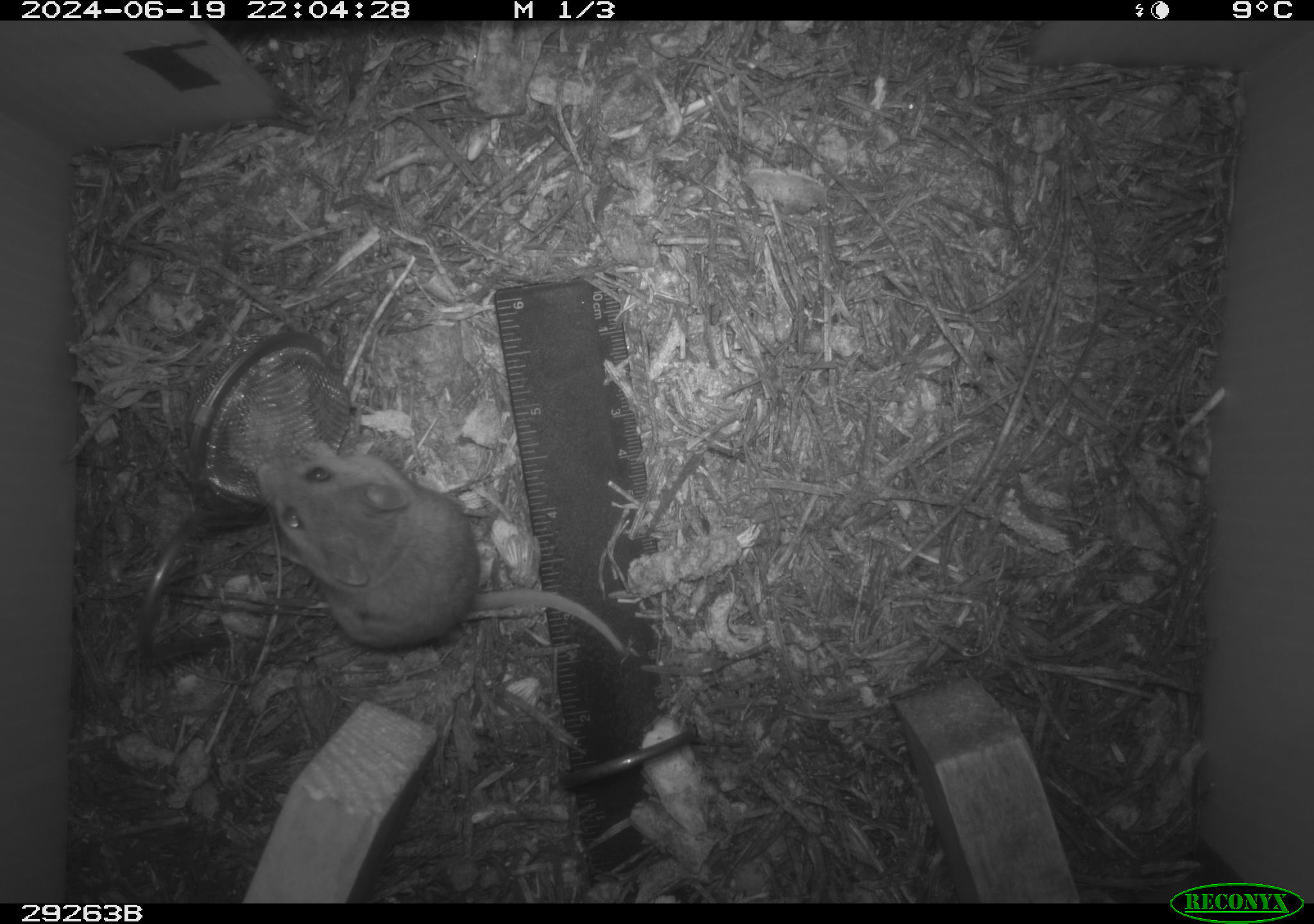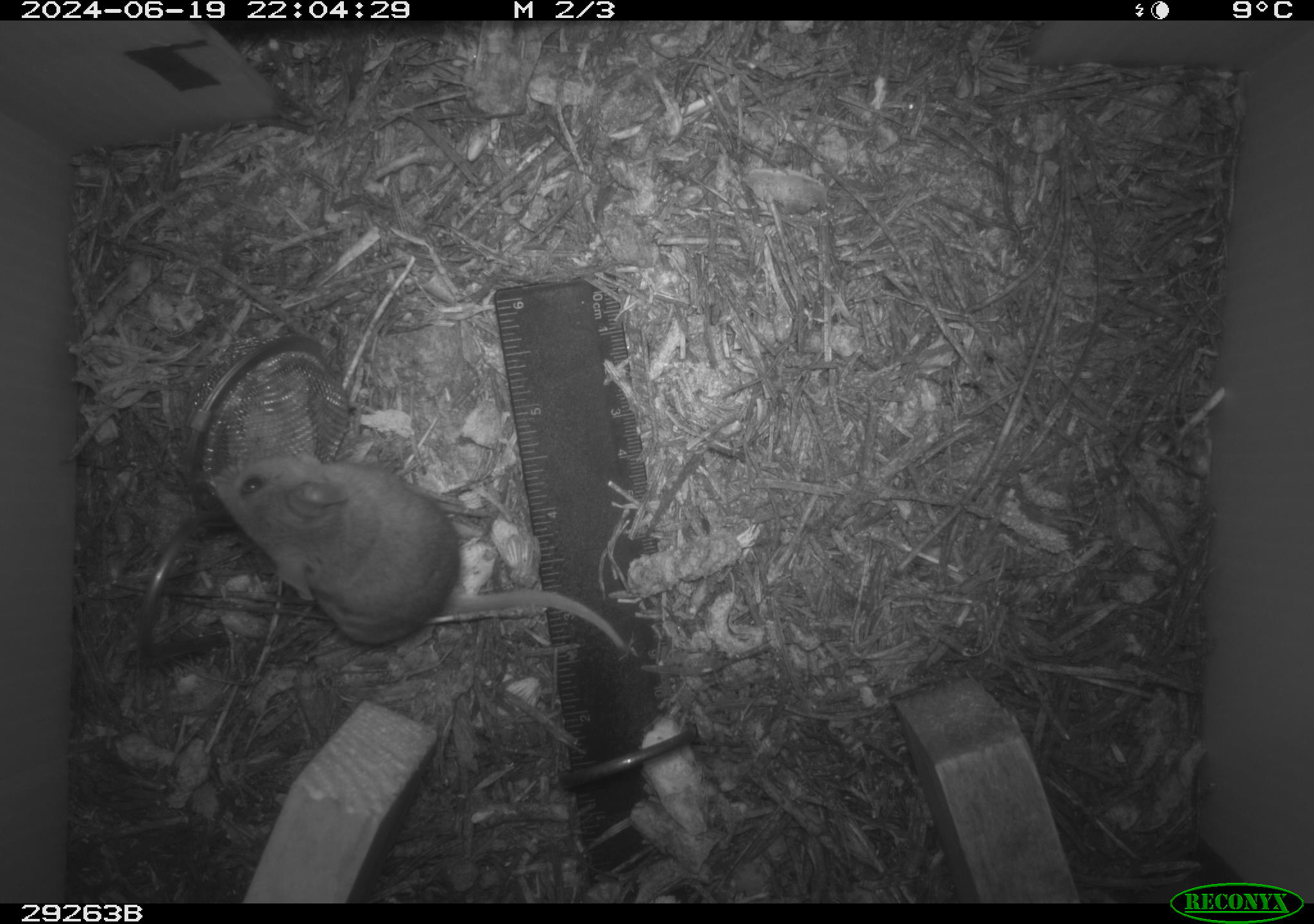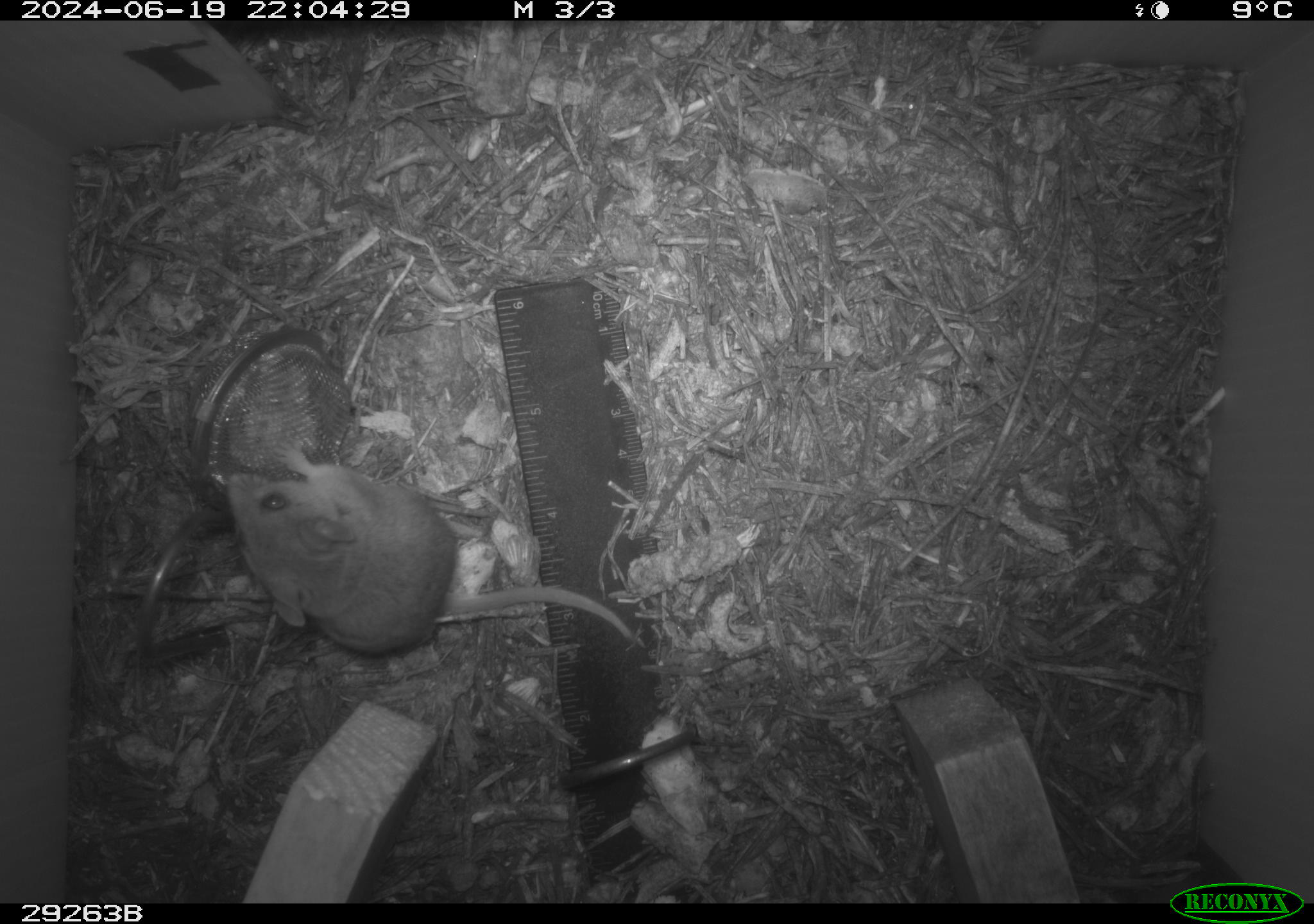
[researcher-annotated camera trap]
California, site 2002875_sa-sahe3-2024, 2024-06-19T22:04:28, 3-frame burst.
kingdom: Animalia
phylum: Chordata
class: Mammalia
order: Rodentia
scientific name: Rodentia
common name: rodent